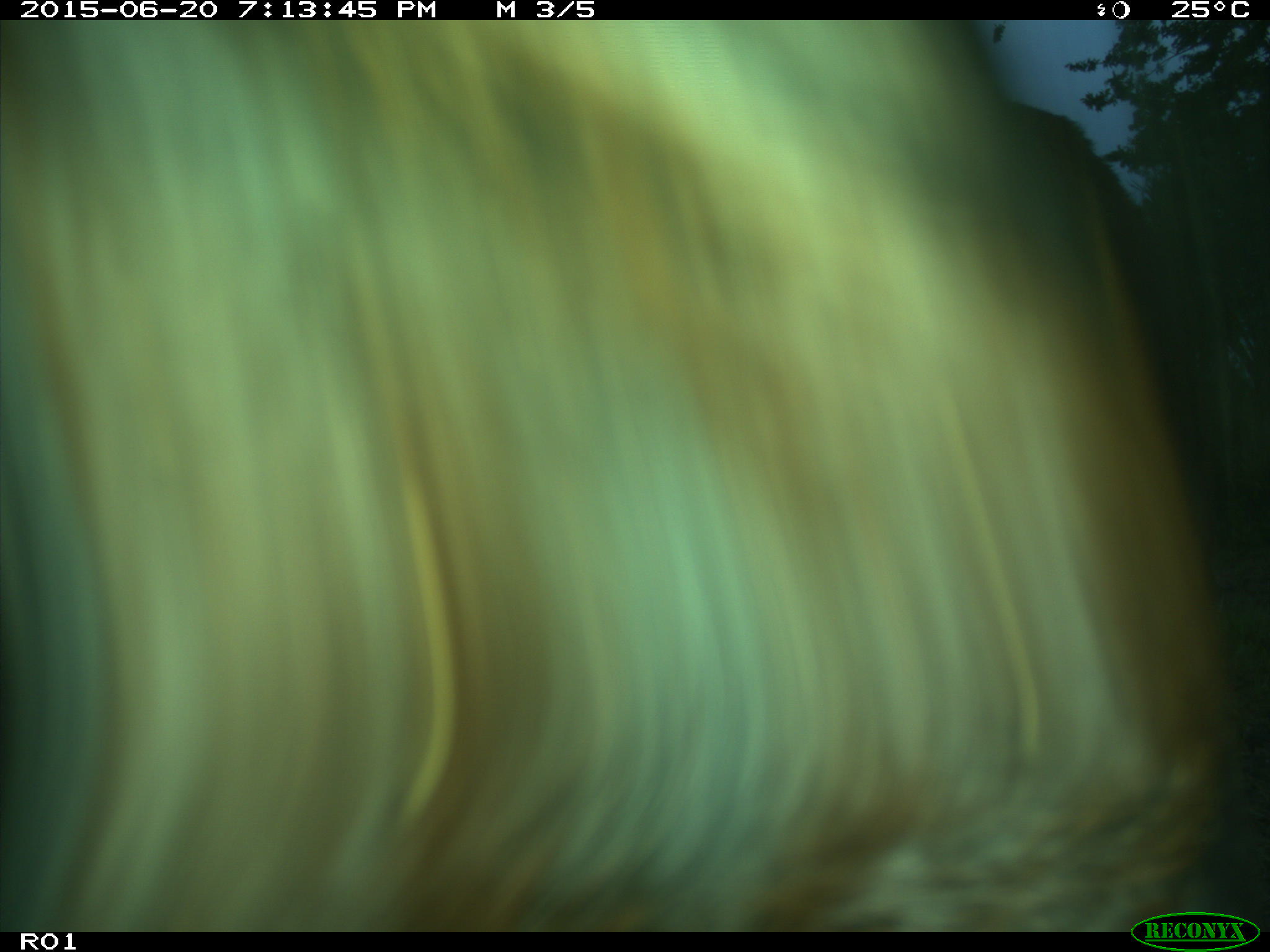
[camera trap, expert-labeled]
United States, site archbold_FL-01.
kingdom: Animalia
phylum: Chordata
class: Mammalia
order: Artiodactyla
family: Bovidae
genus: Bos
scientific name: Bos taurus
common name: domestic cow